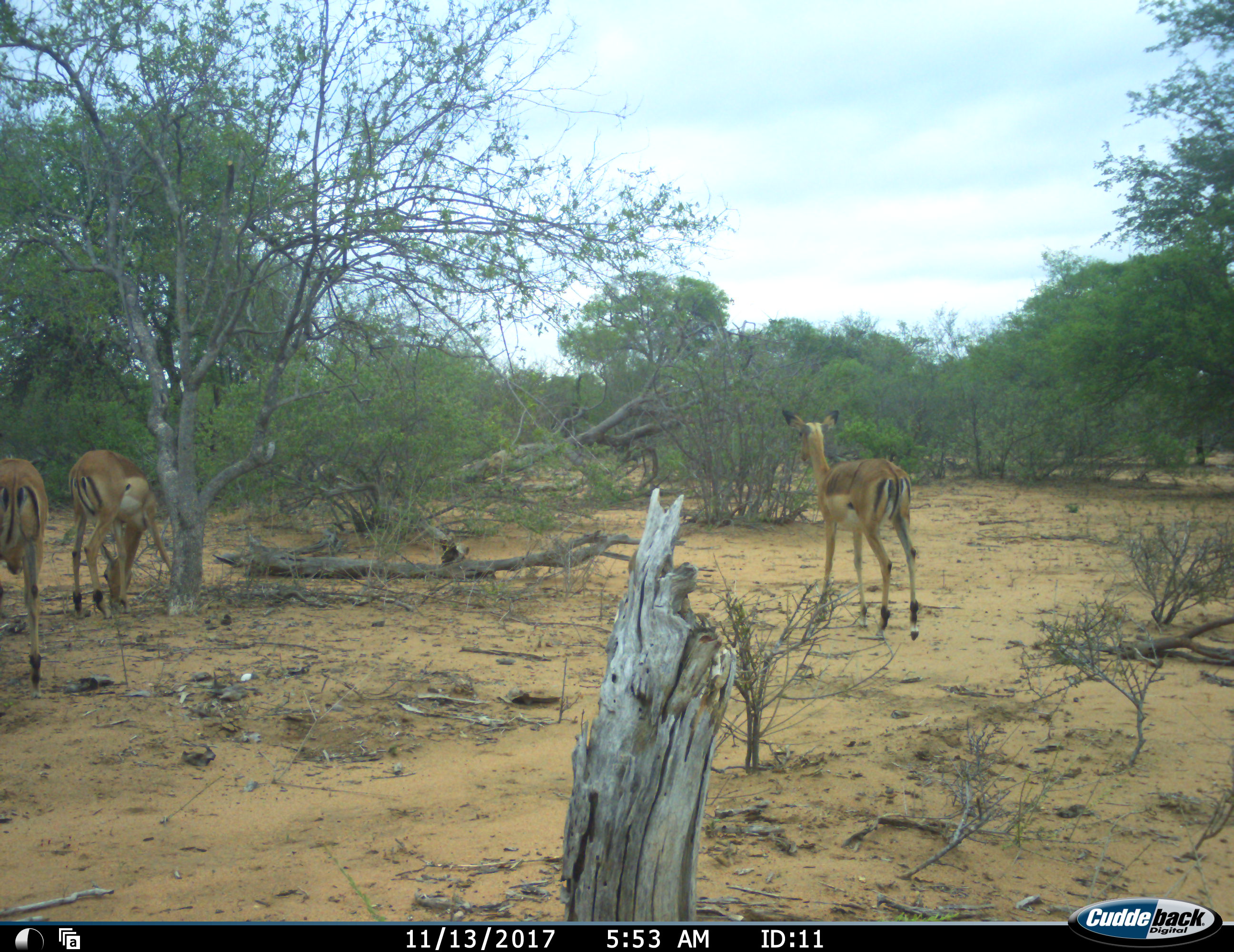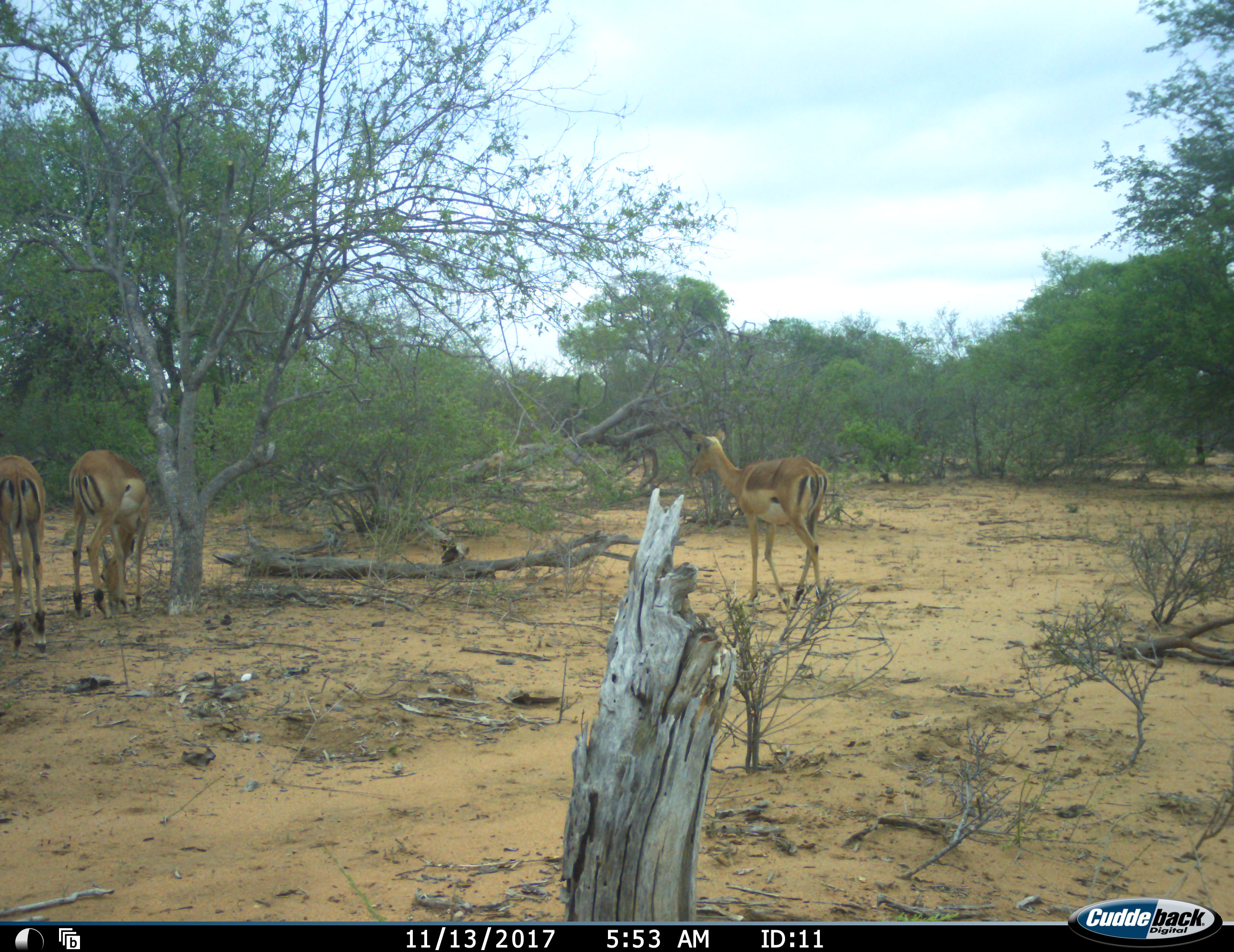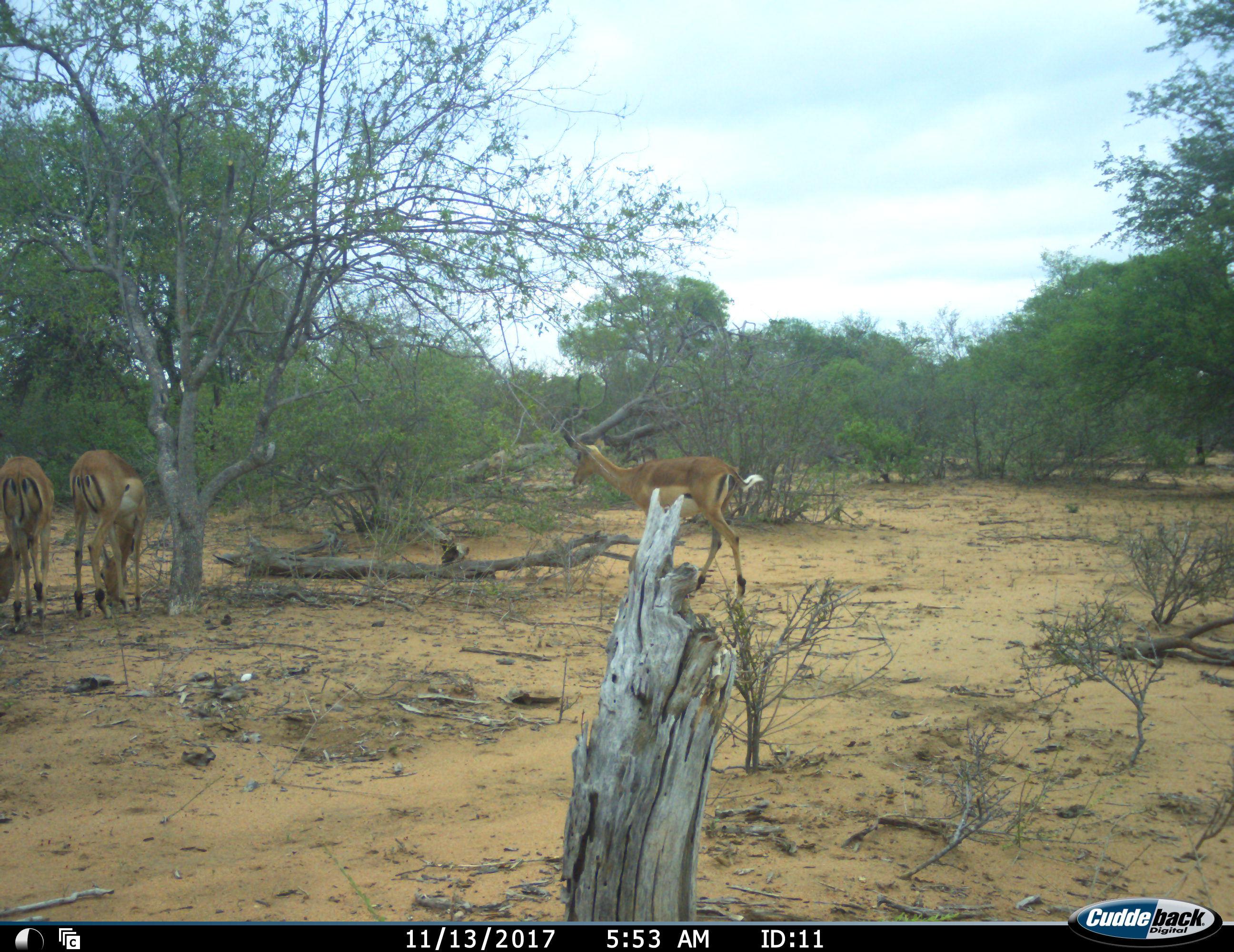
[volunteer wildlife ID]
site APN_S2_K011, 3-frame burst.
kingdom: Animalia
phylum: Chordata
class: Mammalia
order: Artiodactyla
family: Bovidae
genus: Aepyceros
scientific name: Aepyceros melampus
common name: impala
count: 3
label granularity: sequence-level